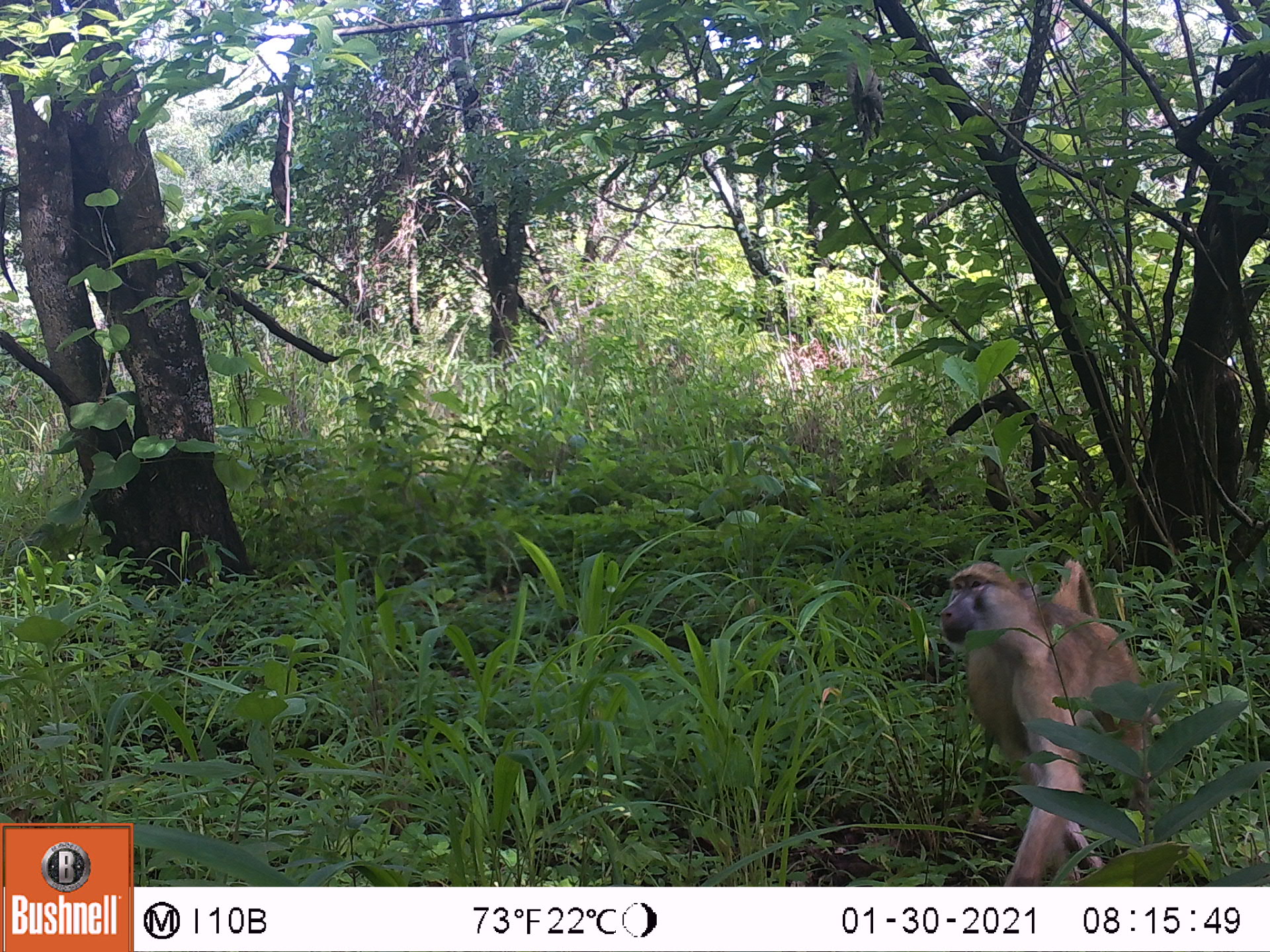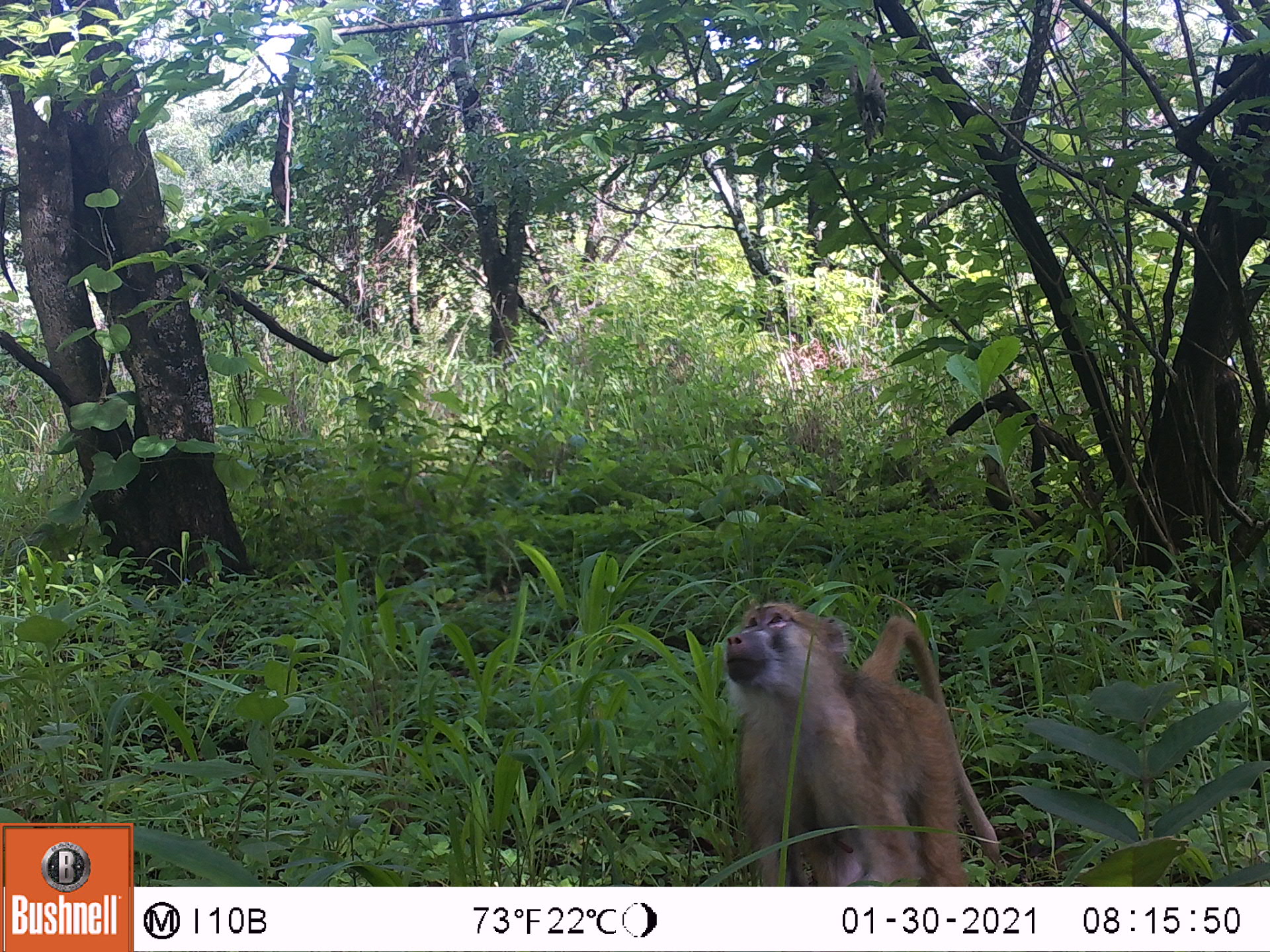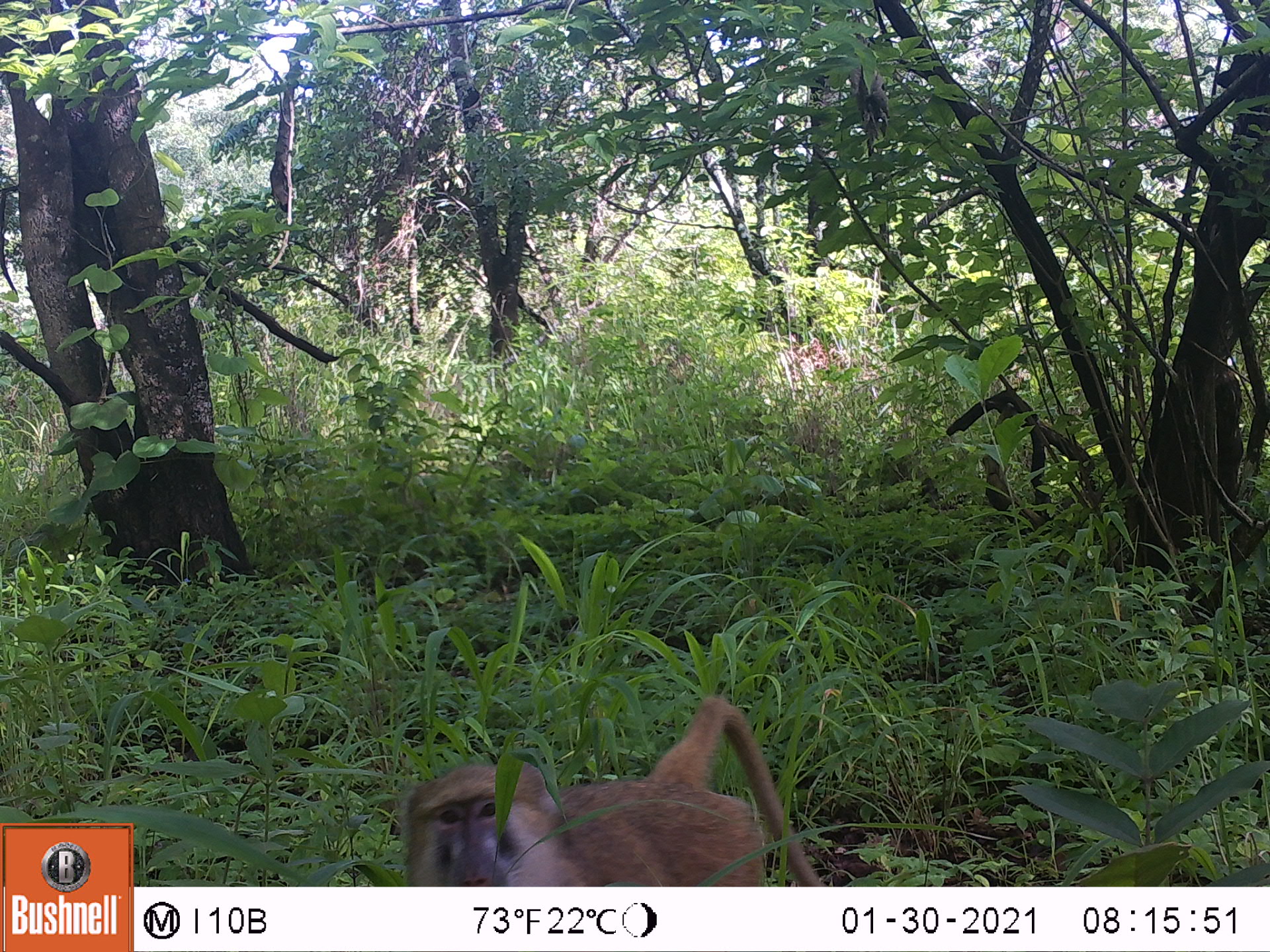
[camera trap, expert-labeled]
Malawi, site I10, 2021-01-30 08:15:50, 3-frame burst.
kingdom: Animalia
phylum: Chordata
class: Mammalia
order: Primates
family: Cercopithecidae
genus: Papio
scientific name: Papio cynocephalus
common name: yellow baboon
Yellow baboon (Papio cynocephalus), count 1.